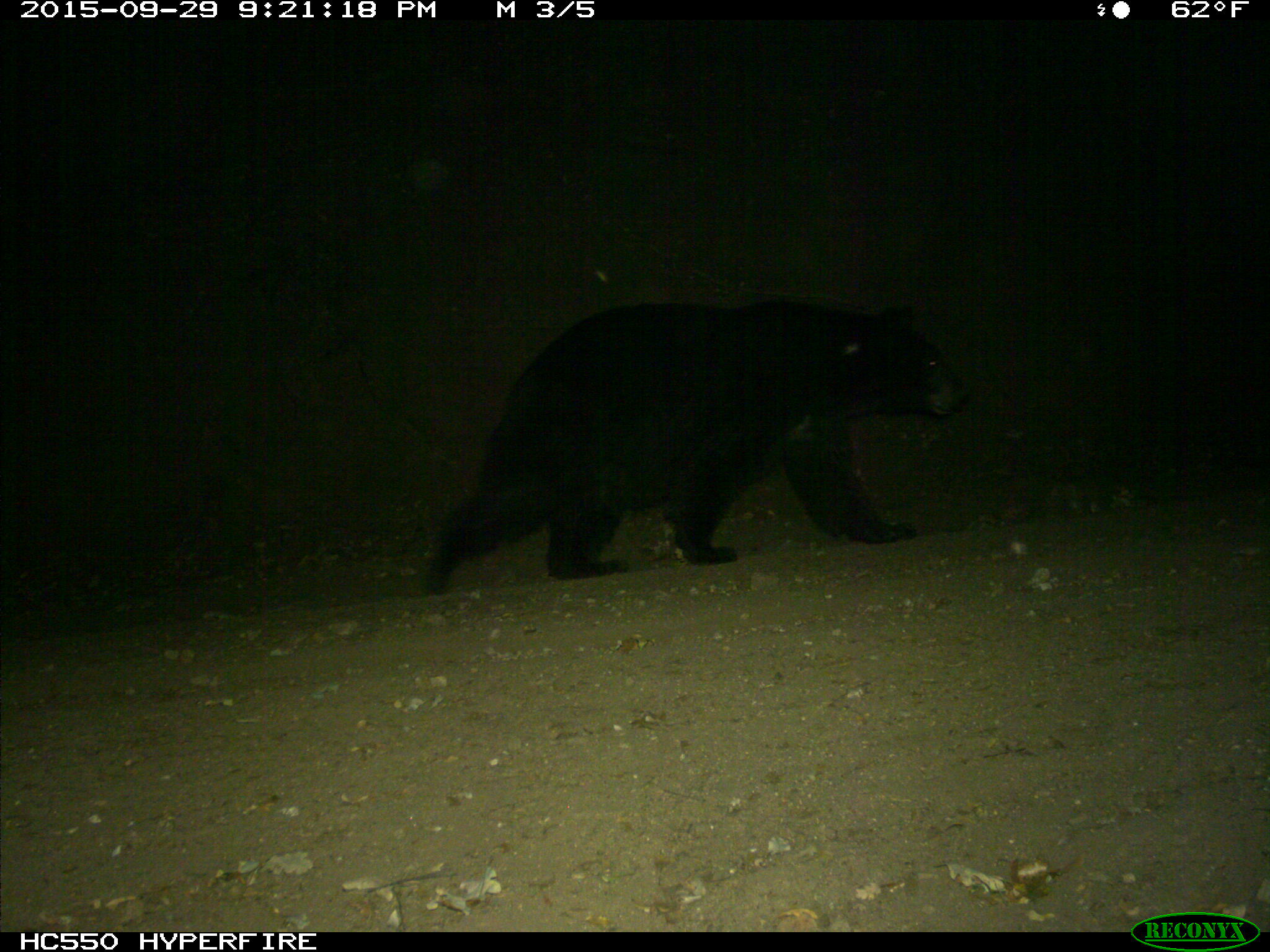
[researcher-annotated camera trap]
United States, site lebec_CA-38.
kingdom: Animalia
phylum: Chordata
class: Mammalia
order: Carnivora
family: Ursidae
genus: Ursus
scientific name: Ursus americanus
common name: american black bear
Ursus americanus (american black bear).